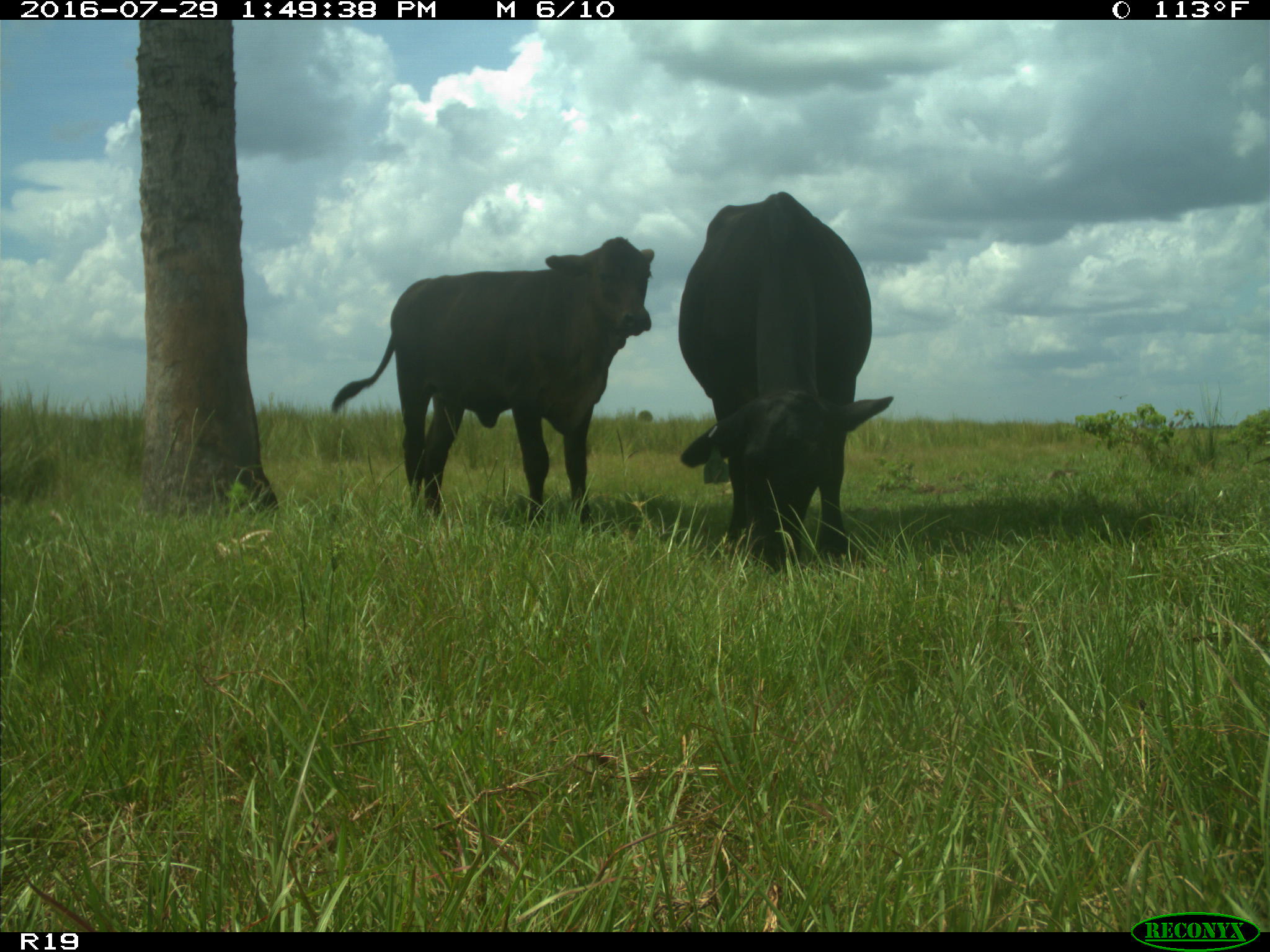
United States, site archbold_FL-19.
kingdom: Animalia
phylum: Chordata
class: Mammalia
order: Artiodactyla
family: Bovidae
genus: Bos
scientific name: Bos taurus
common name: domestic cow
Bos taurus (domestic cow).